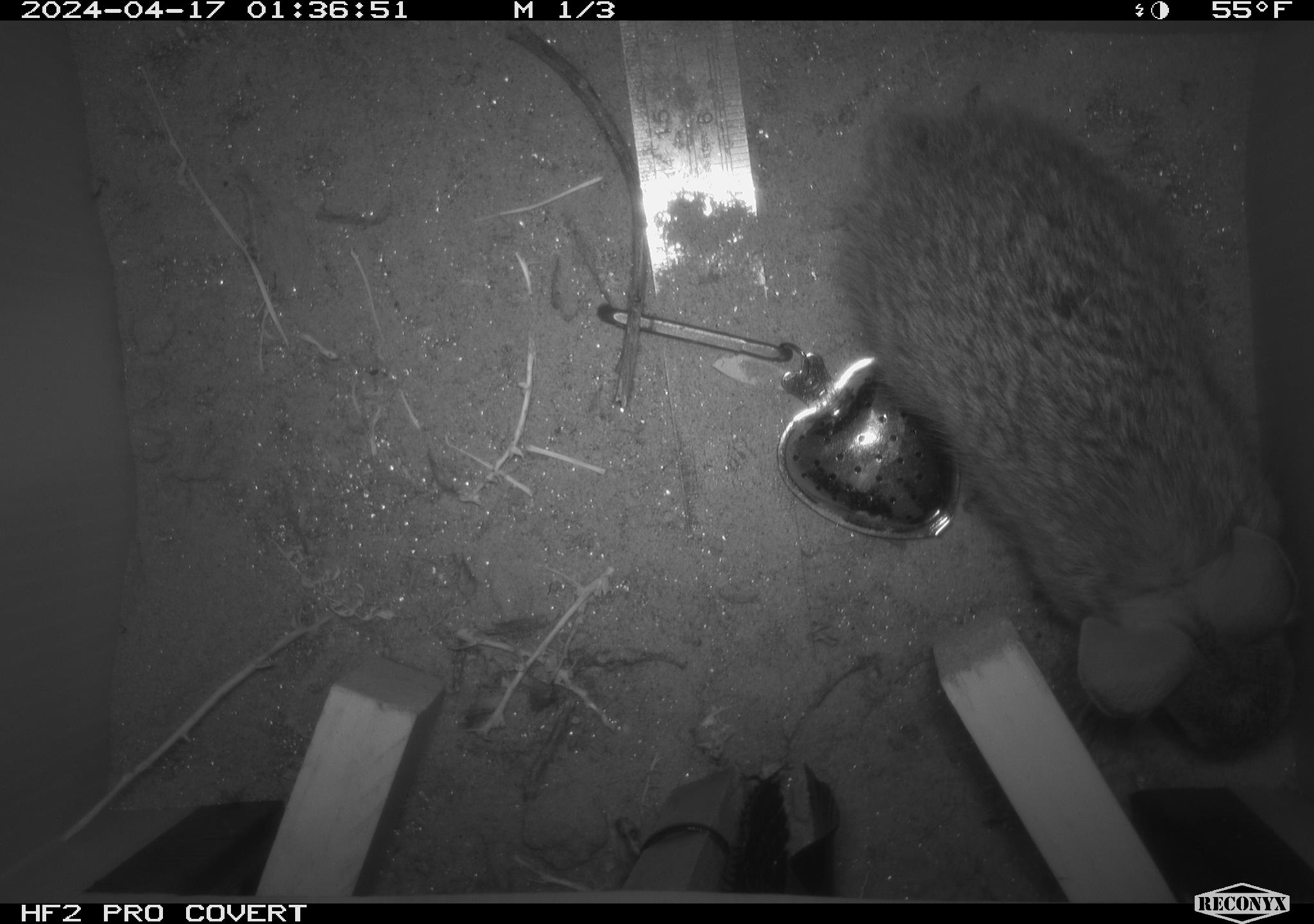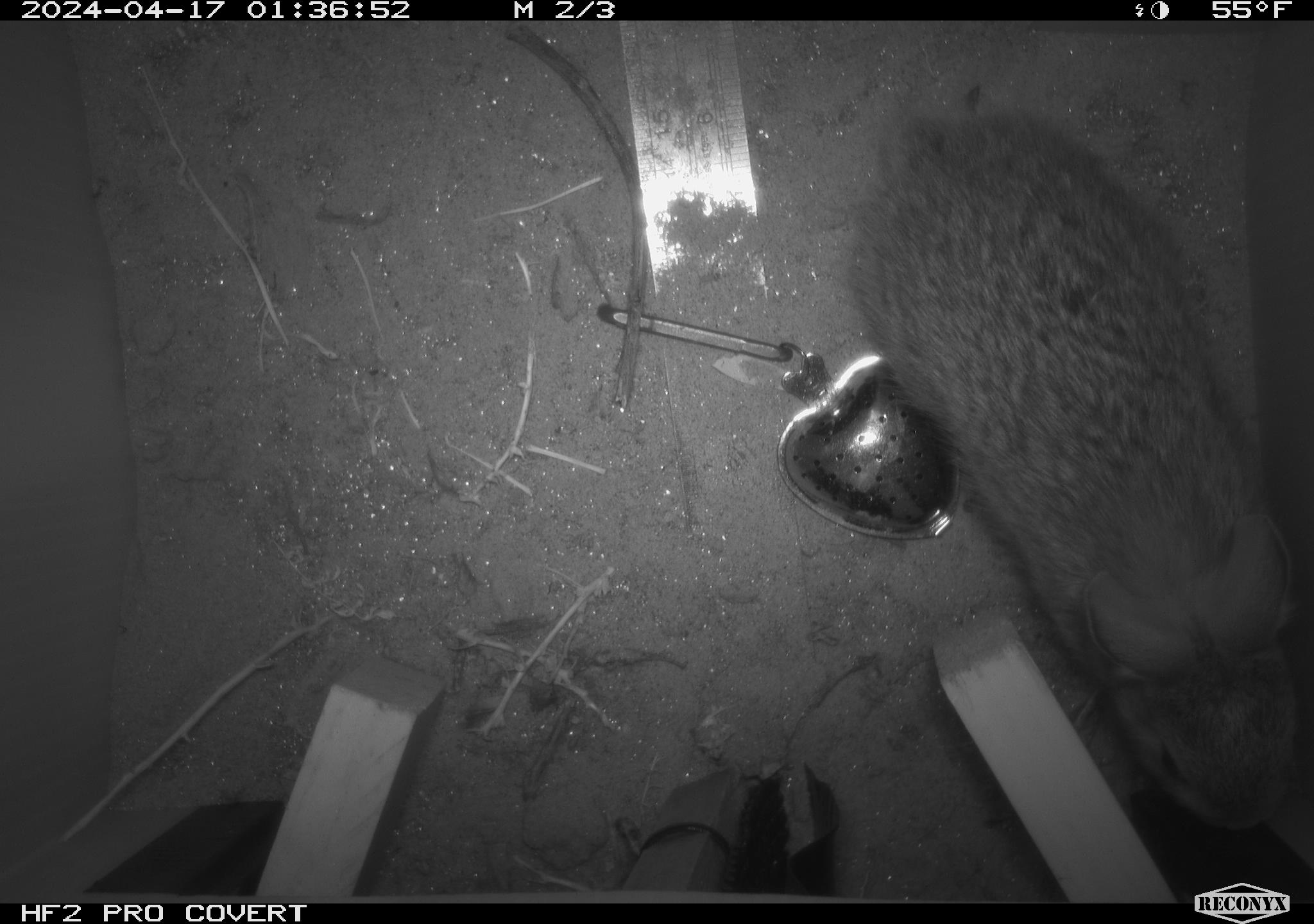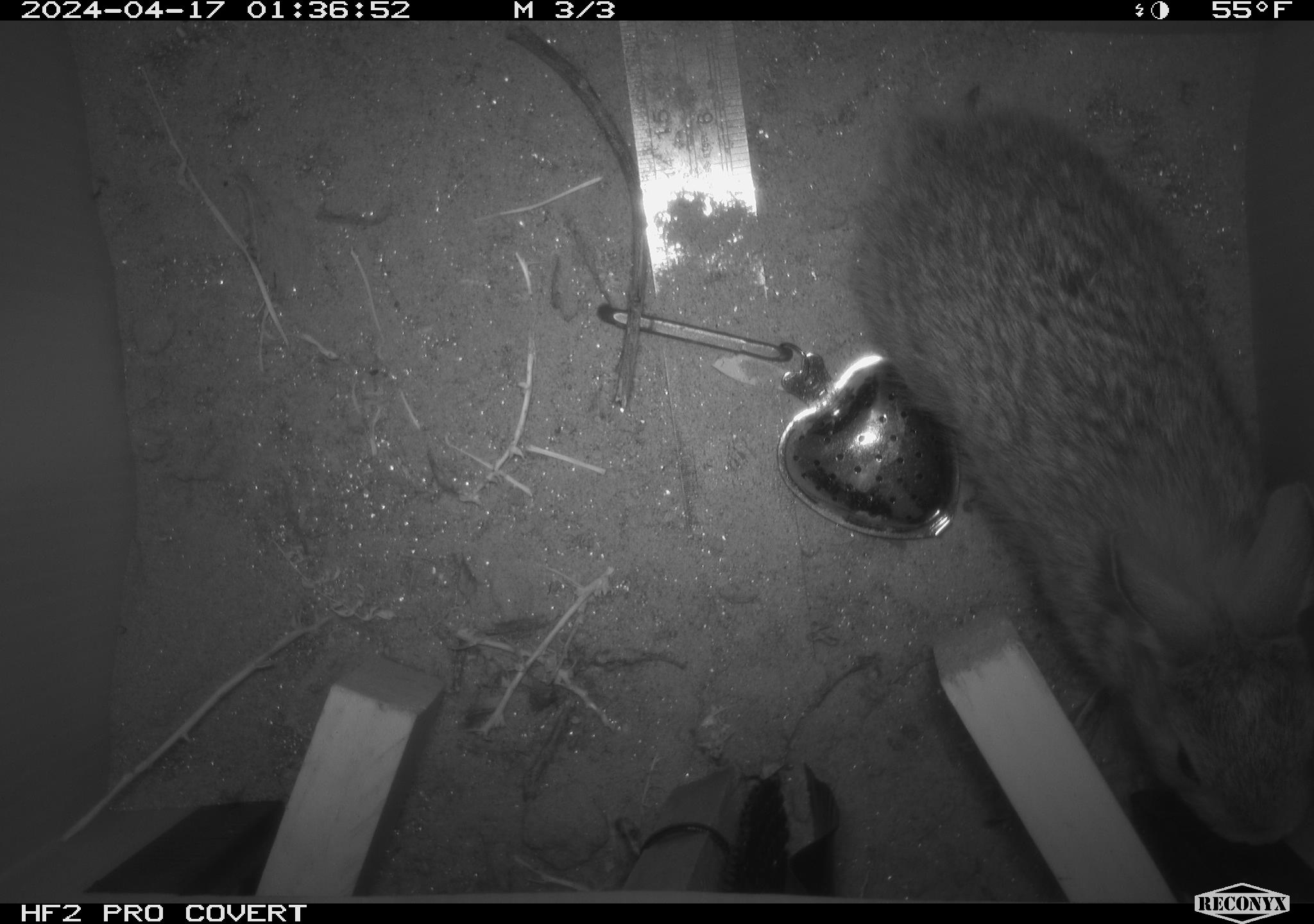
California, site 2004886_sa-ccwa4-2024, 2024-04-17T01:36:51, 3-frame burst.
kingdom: Animalia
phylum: Chordata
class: Mammalia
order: Lagomorpha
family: Leporidae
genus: Sylvilagus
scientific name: Sylvilagus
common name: cottontail rabbits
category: sylvilagus species